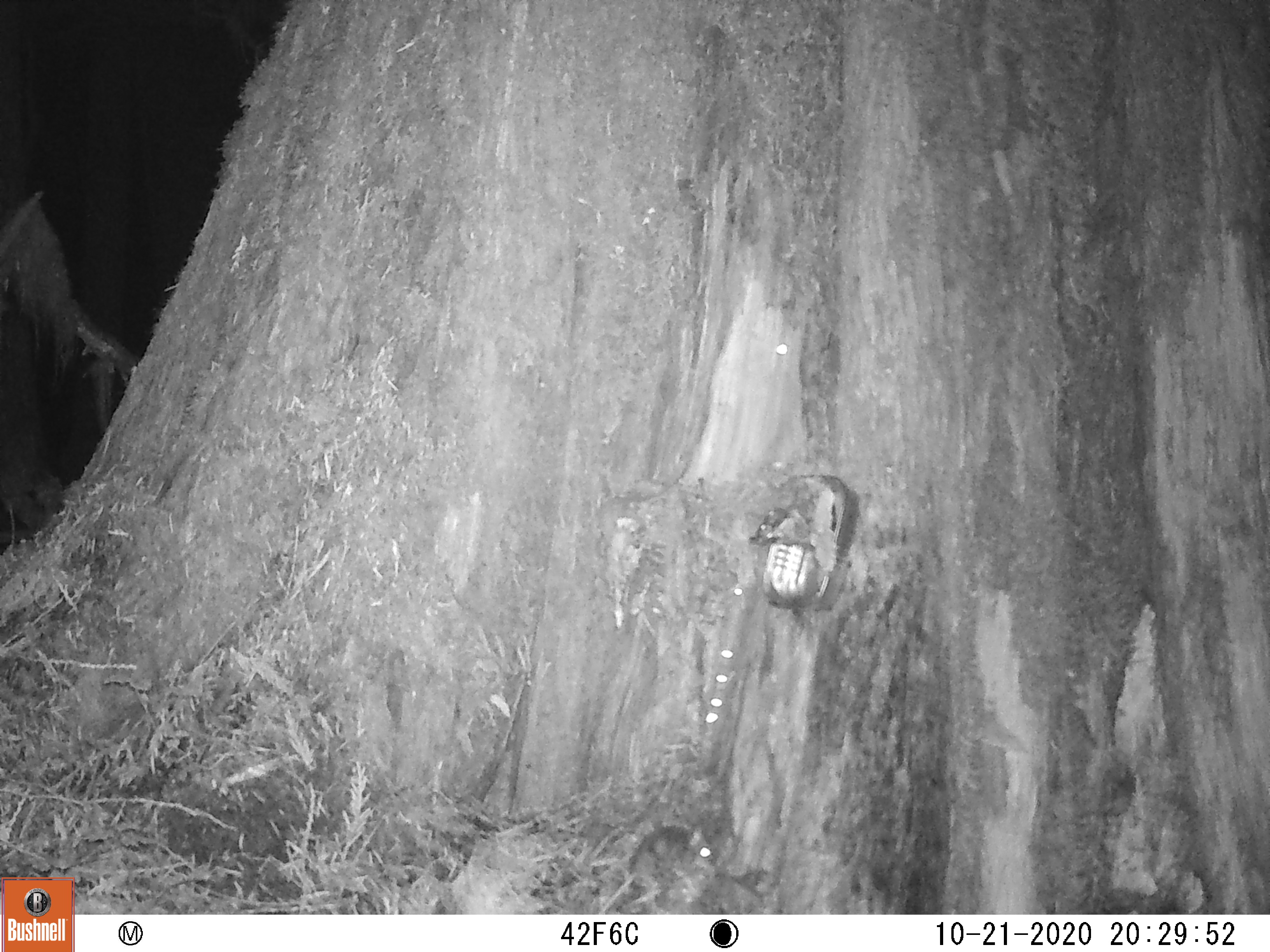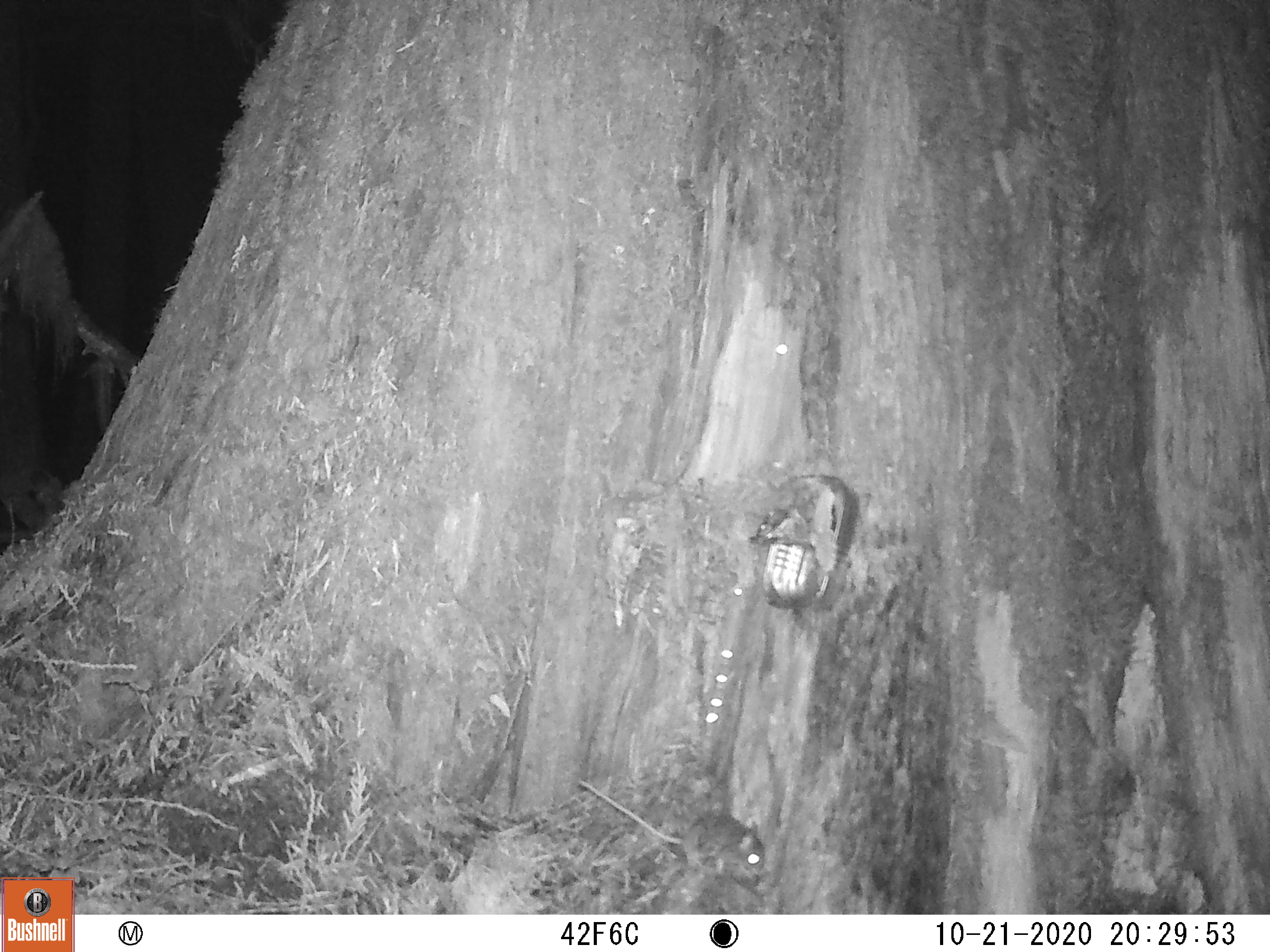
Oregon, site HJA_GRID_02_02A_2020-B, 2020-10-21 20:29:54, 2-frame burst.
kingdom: Animalia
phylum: Chordata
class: Mammalia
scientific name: Mammalia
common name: small mammal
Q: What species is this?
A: Small mammal (Mammalia).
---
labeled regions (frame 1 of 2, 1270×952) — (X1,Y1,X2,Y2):
small mammal: (599,825,715,910)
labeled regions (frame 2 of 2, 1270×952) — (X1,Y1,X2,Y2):
small mammal: (649,782,771,890)